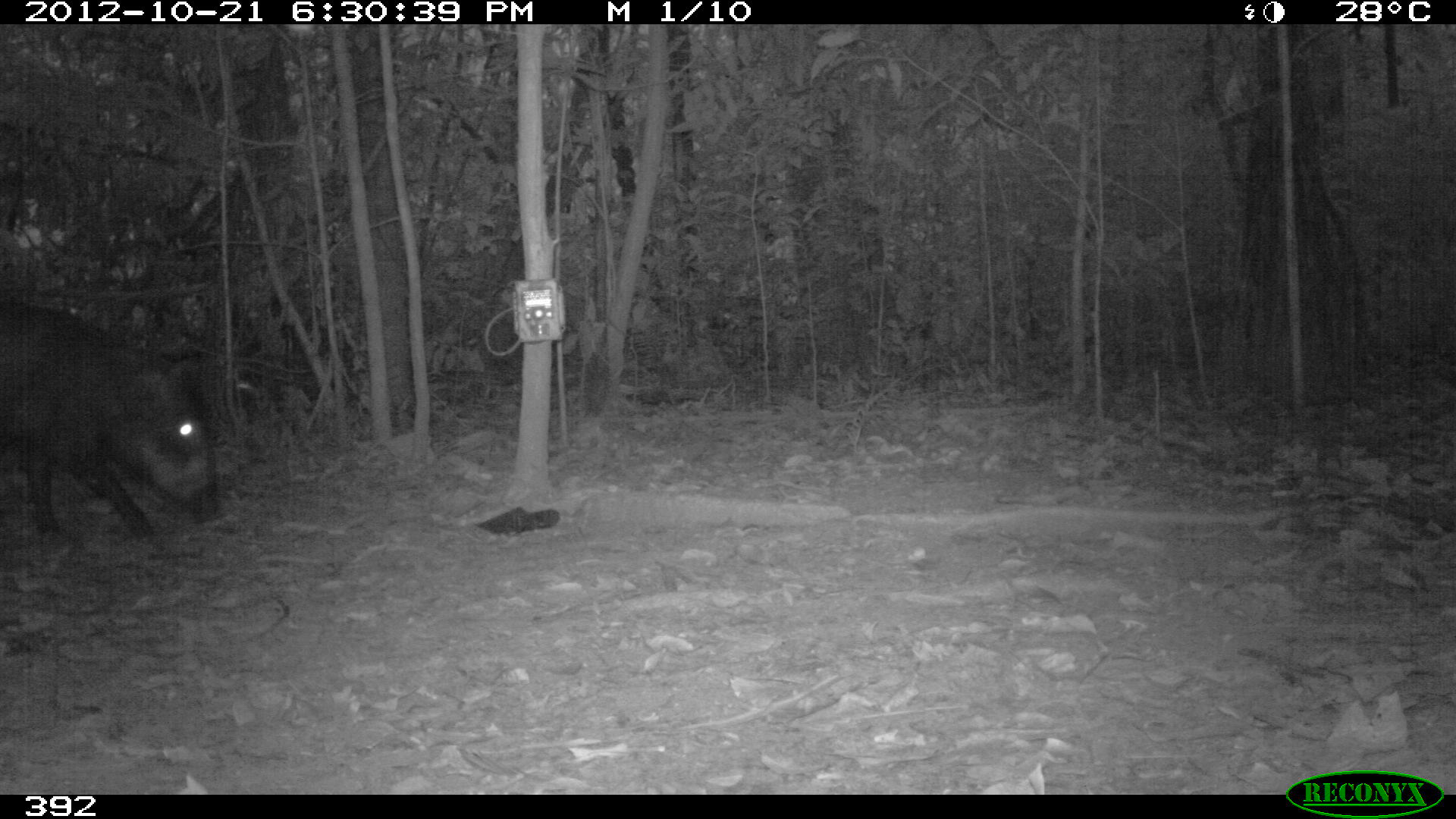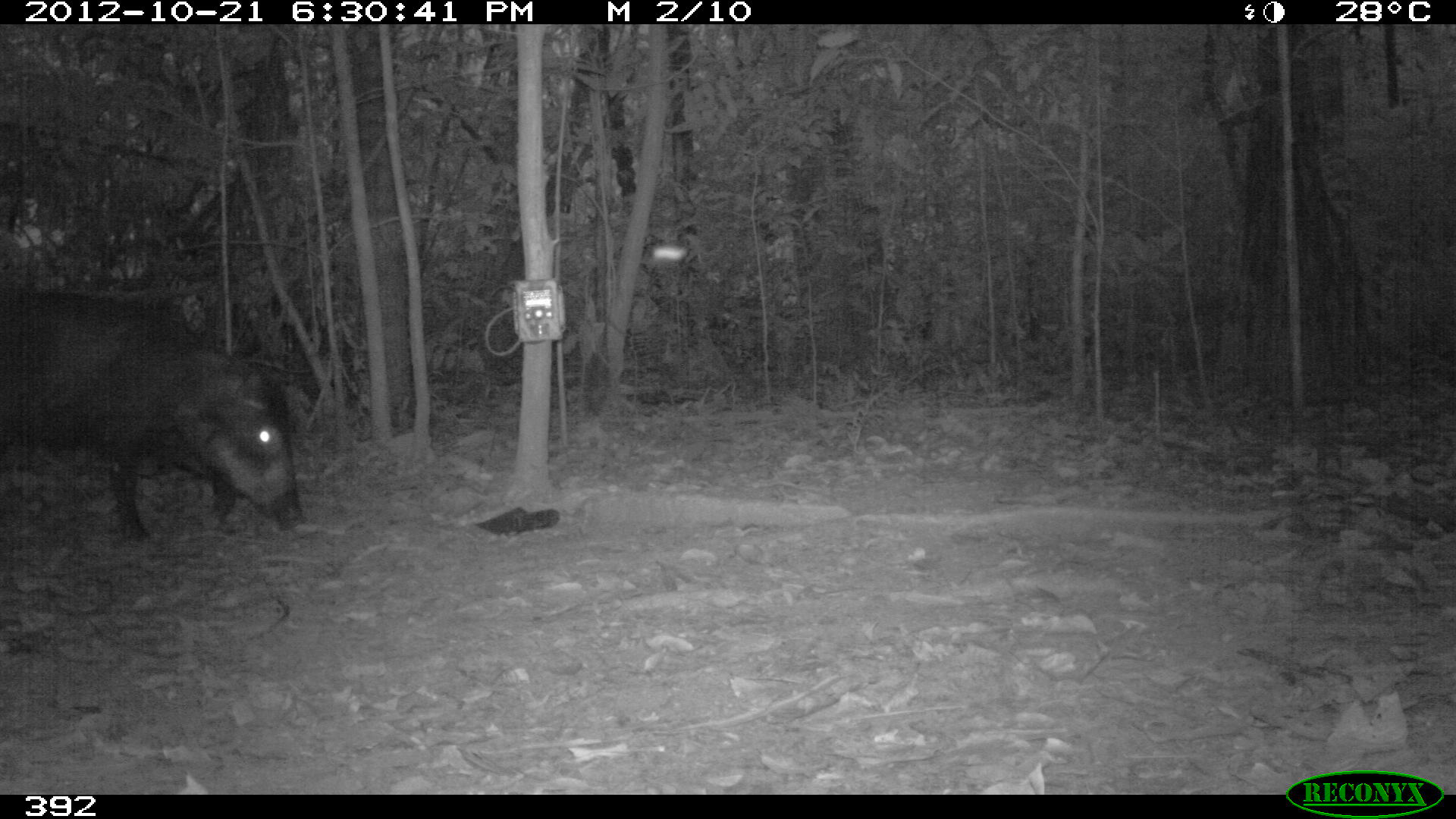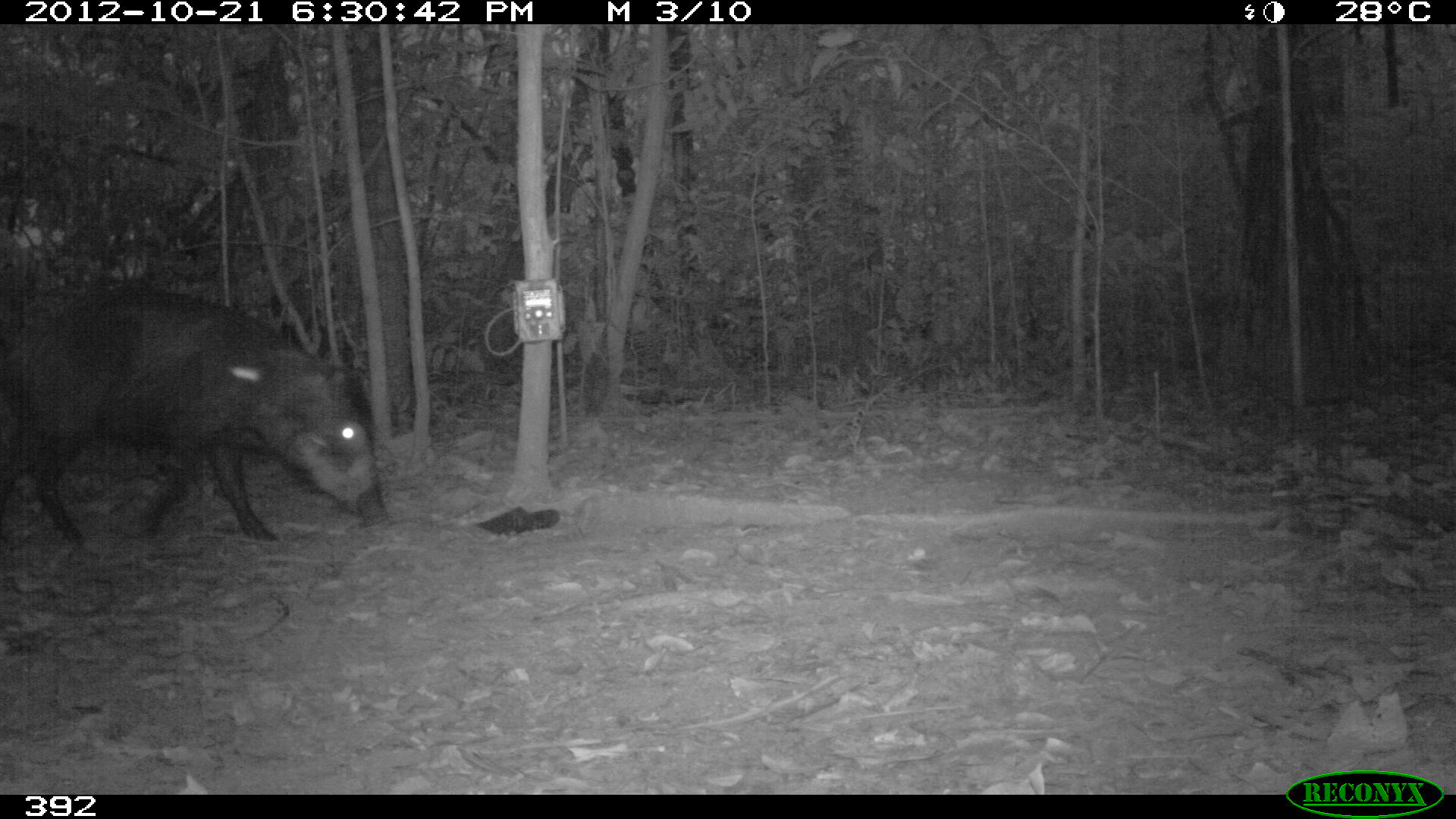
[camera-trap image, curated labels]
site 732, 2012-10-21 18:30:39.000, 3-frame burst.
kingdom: Animalia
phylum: Chordata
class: Mammalia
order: Artiodactyla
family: Tayassuidae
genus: Tayassu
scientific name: Tayassu pecari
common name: white-lipped peccary